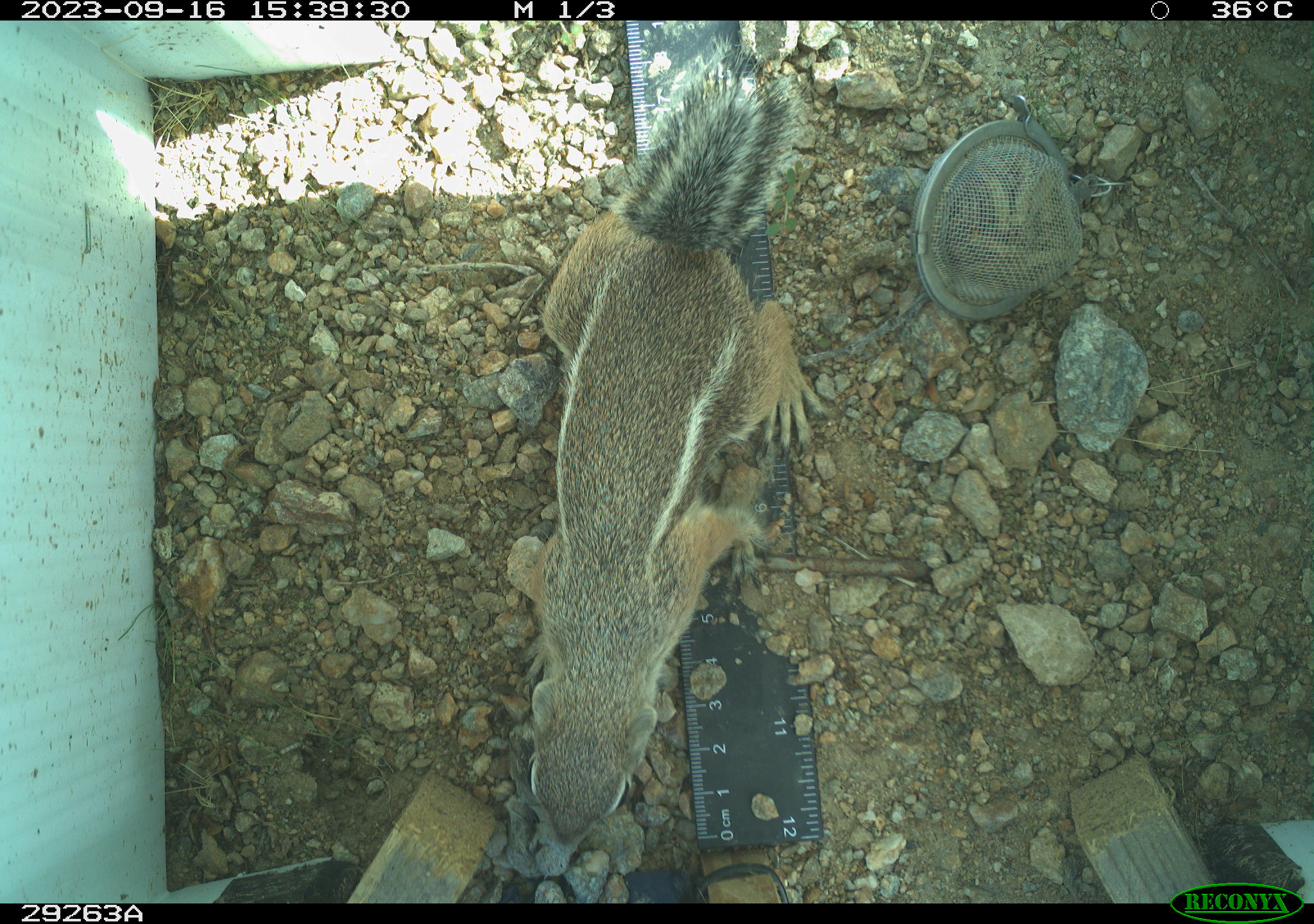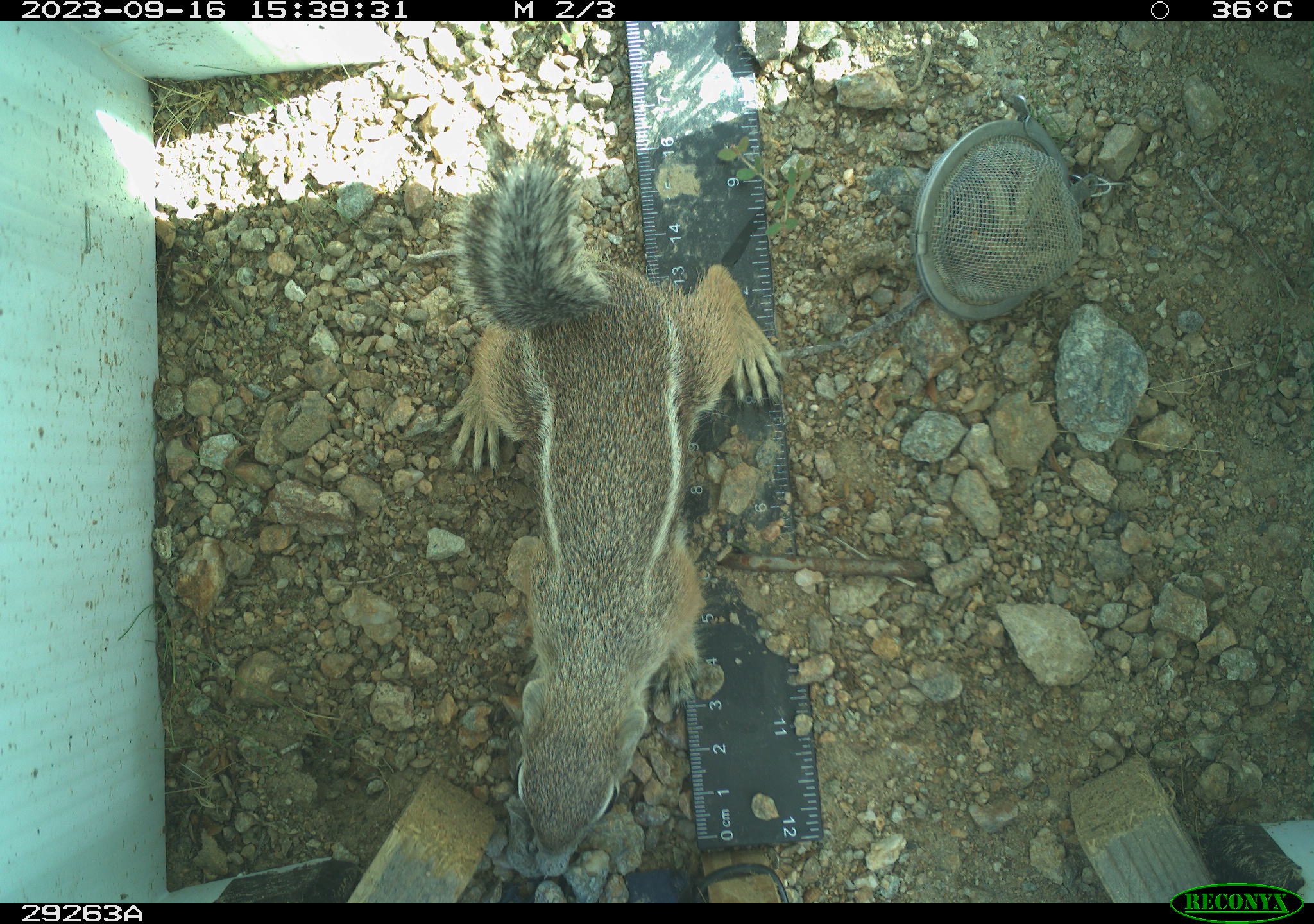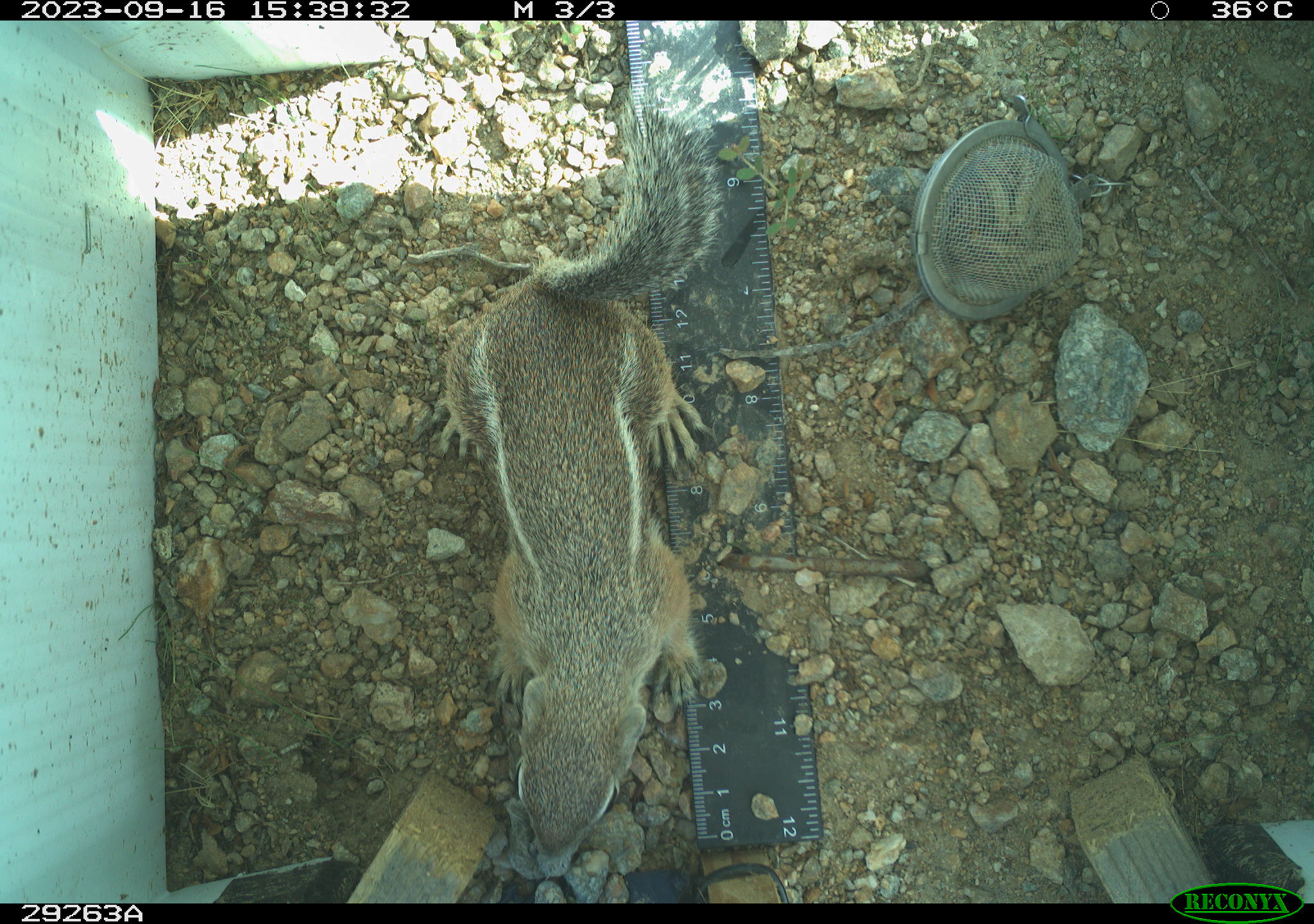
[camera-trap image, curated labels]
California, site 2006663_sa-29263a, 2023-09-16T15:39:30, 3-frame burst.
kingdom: Animalia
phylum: Chordata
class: Mammalia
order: Rodentia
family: Sciuridae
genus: Ammospermophilus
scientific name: Ammospermophilus leucurus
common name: white-tailed antelope squirrel